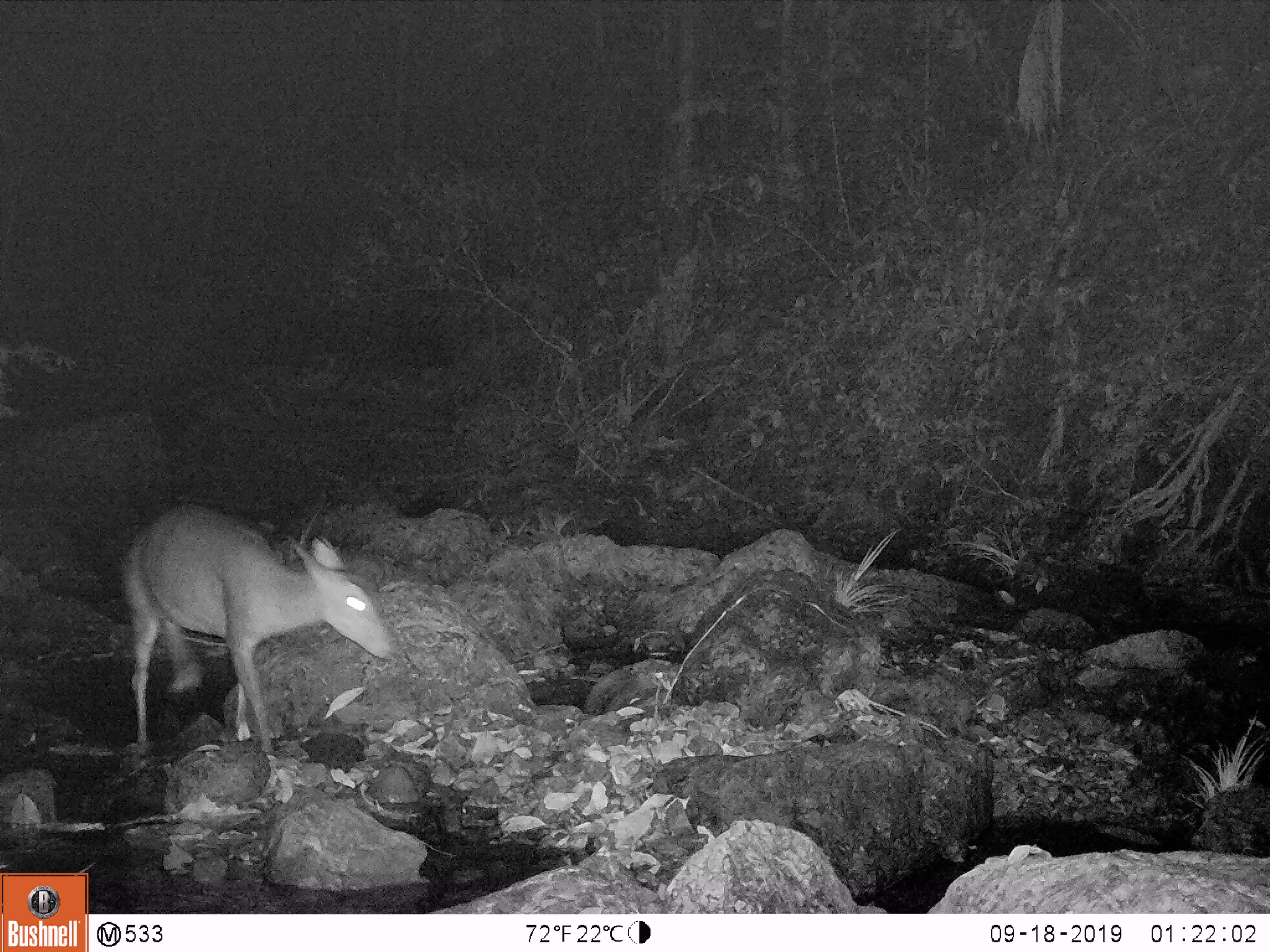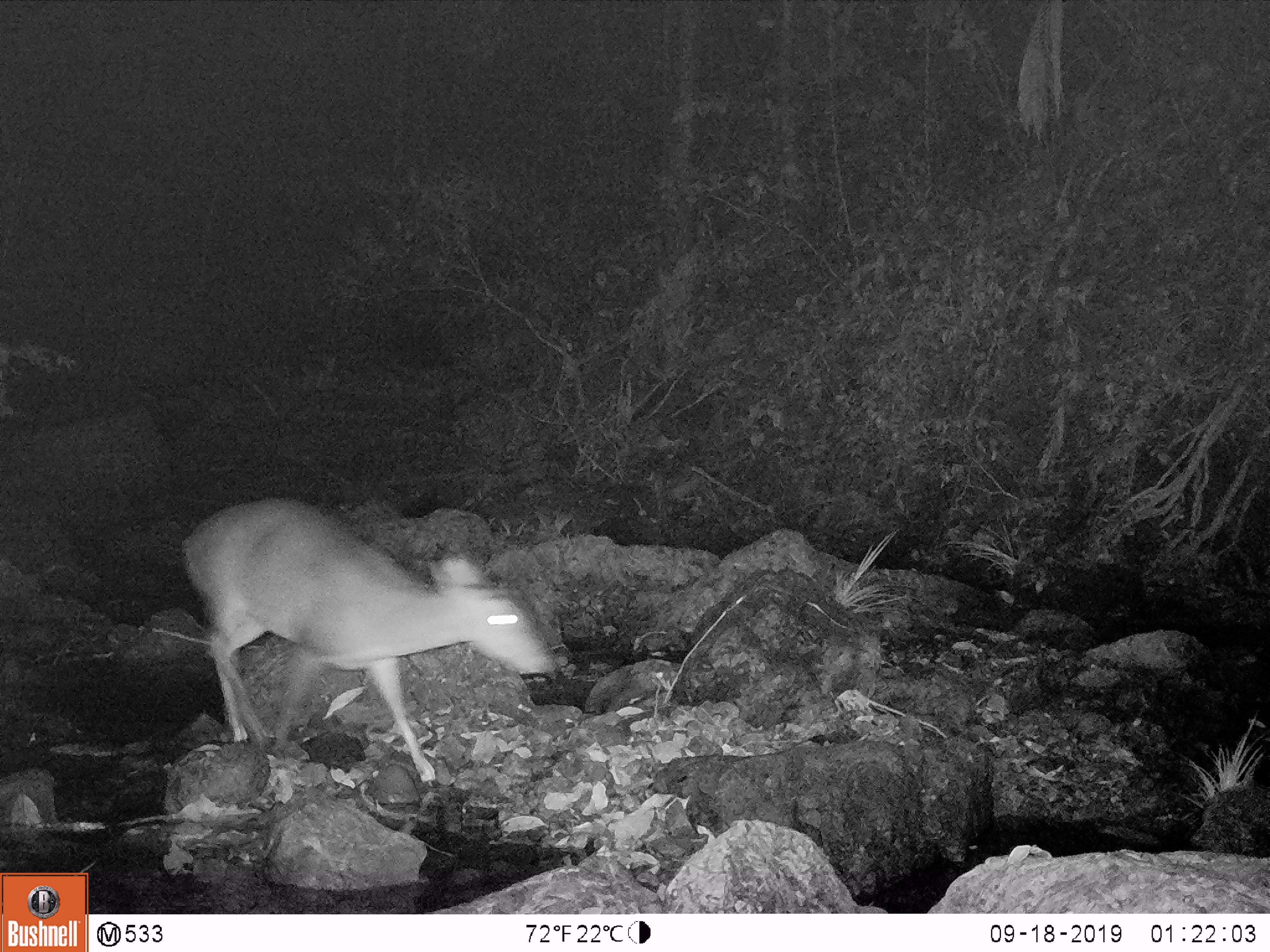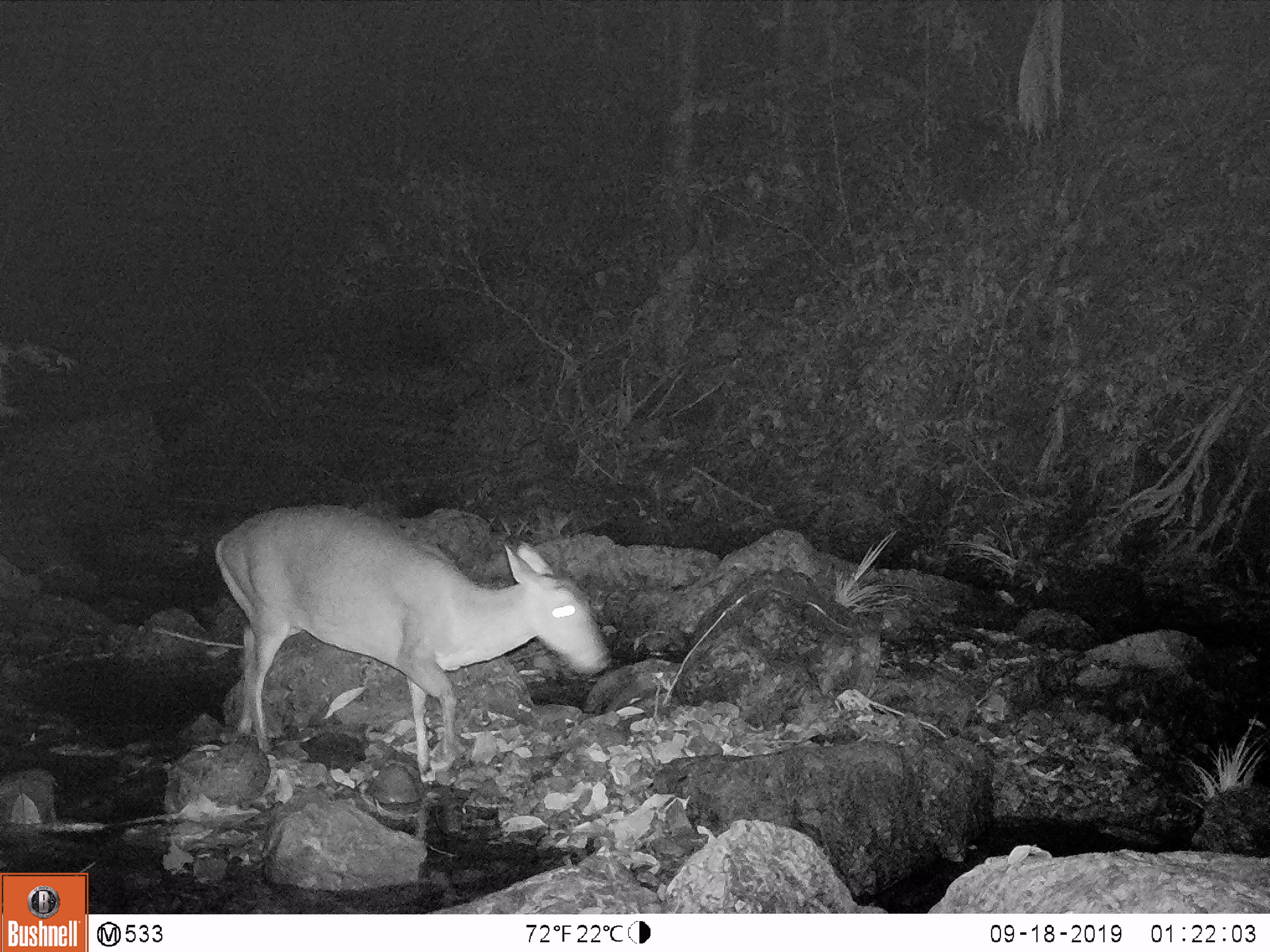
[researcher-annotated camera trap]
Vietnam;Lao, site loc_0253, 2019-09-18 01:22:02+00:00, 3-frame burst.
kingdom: Animalia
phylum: Chordata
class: Mammalia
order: Artiodactyla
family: Cervidae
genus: Muntiacus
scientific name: Muntiacus vuquangensis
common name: large-antlered muntjac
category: large antlered muntjac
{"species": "large antlered muntjac (large-antlered muntjac) (Muntiacus vuquangensis)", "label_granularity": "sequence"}